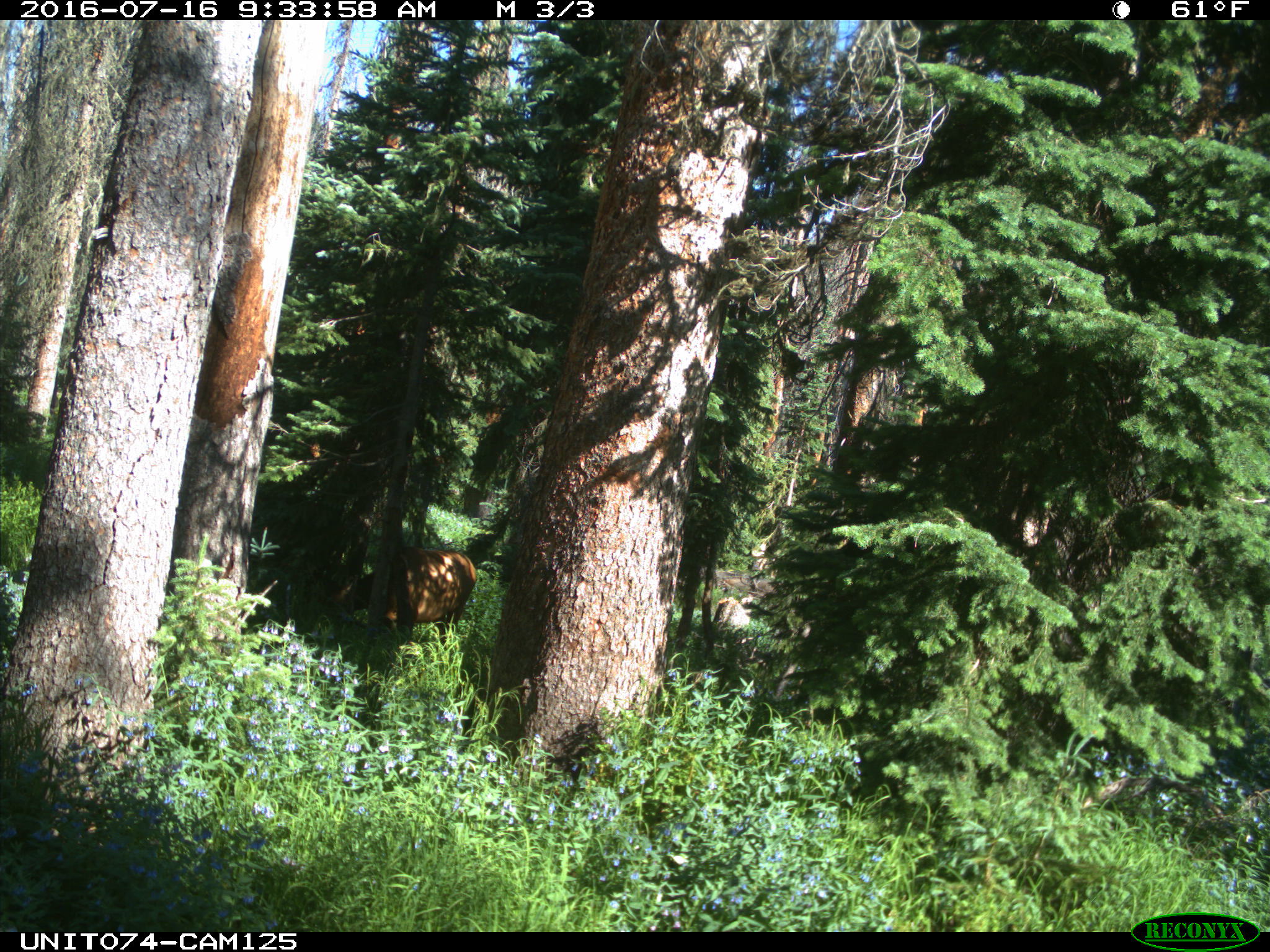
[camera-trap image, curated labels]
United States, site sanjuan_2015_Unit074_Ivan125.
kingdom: Animalia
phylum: Chordata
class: Mammalia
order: Artiodactyla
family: Cervidae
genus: Cervus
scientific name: Cervus elaphus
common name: red deer